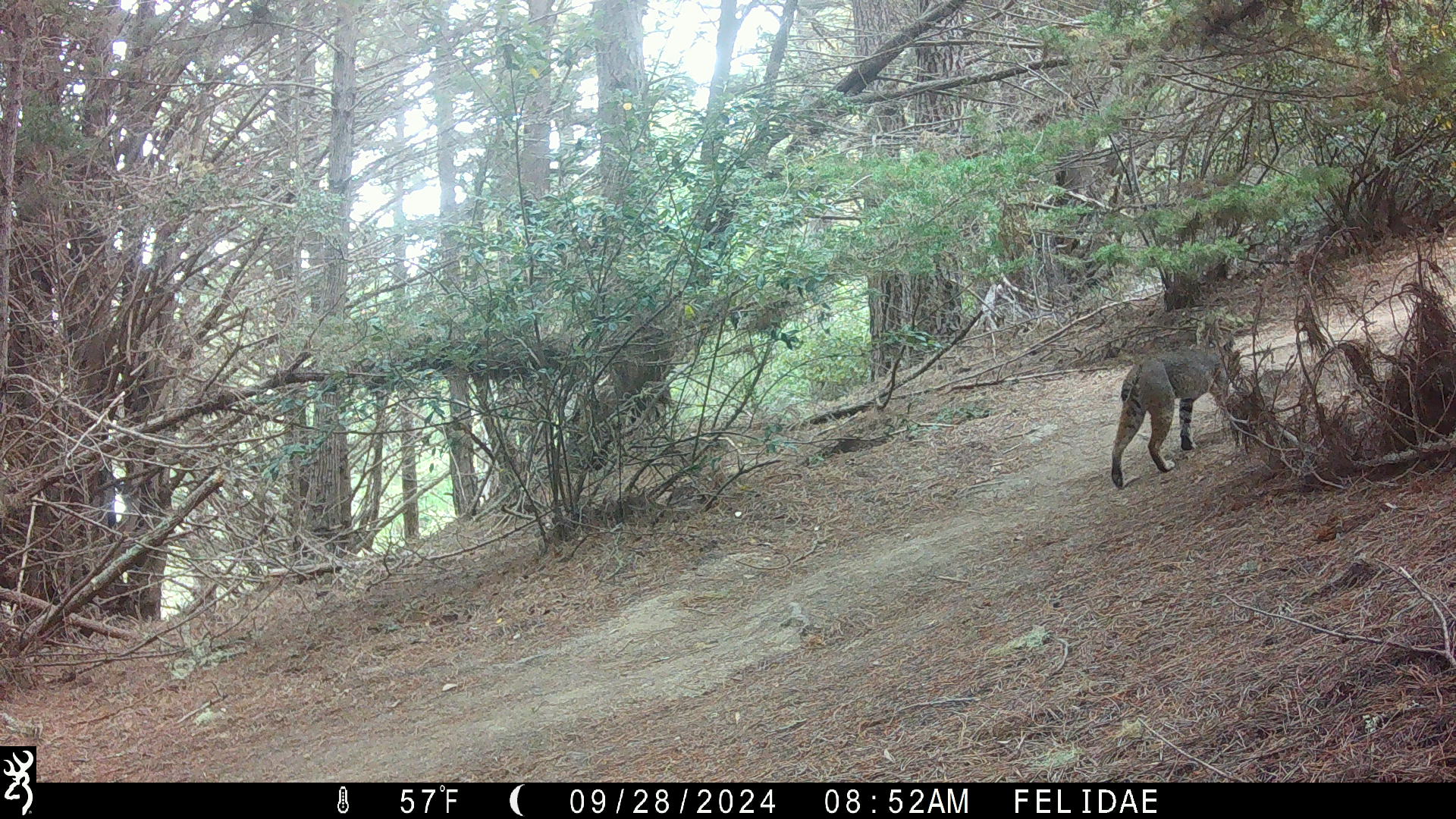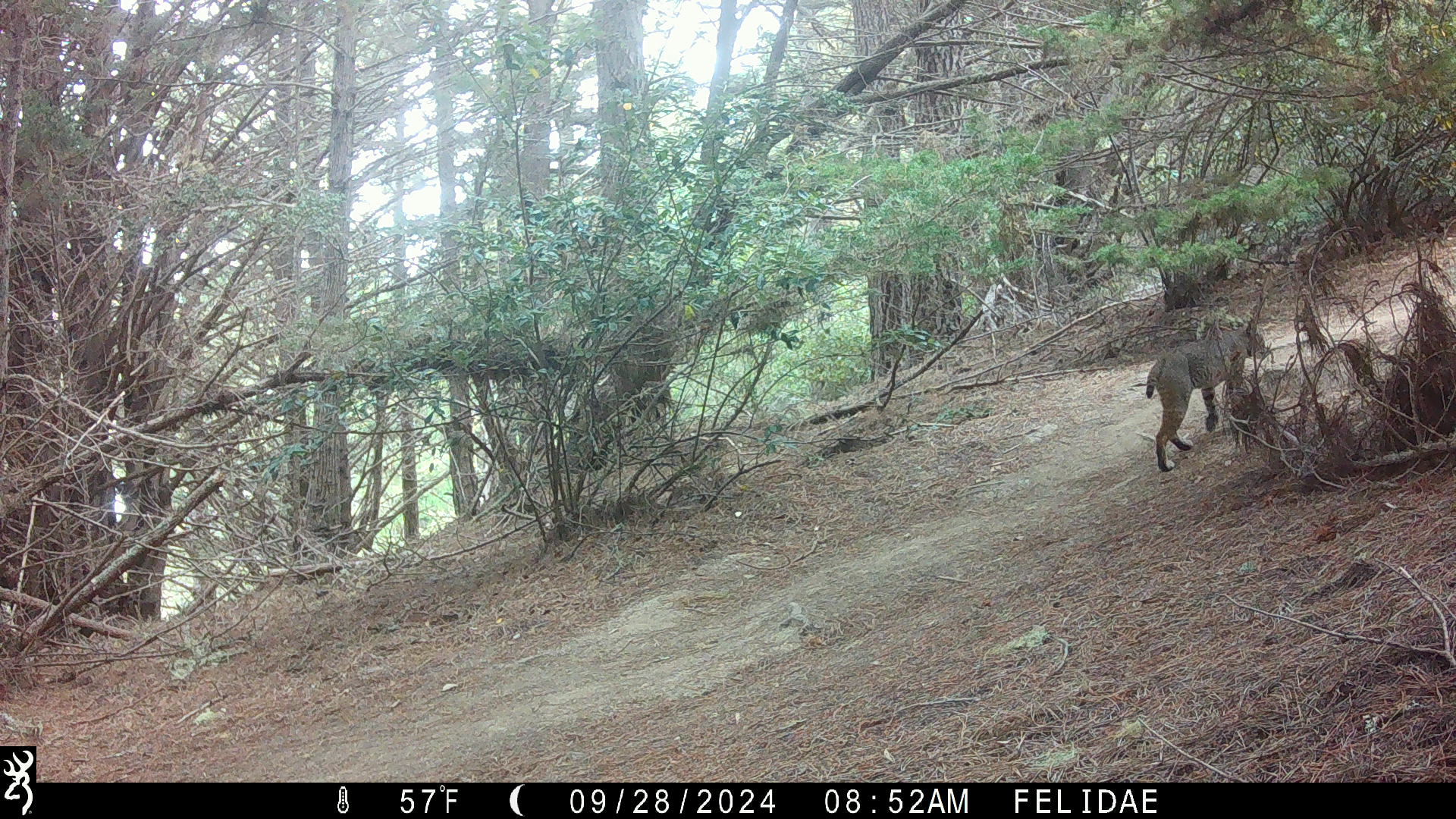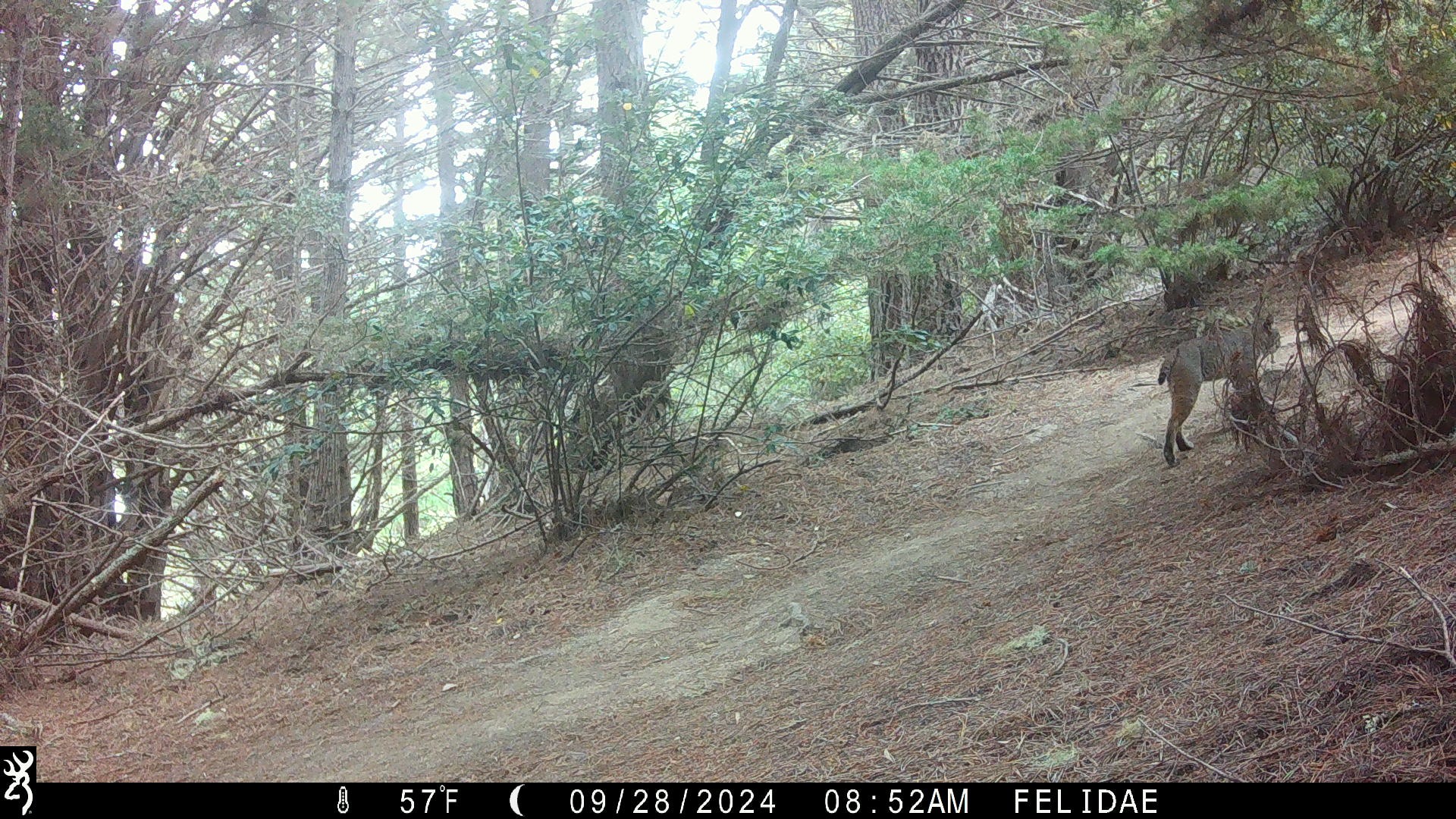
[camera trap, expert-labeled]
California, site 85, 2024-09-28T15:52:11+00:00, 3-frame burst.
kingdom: Animalia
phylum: Chordata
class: Mammalia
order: Carnivora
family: Felidae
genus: Lynx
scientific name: Lynx rufus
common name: bobcat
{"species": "bobcat (Lynx rufus)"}